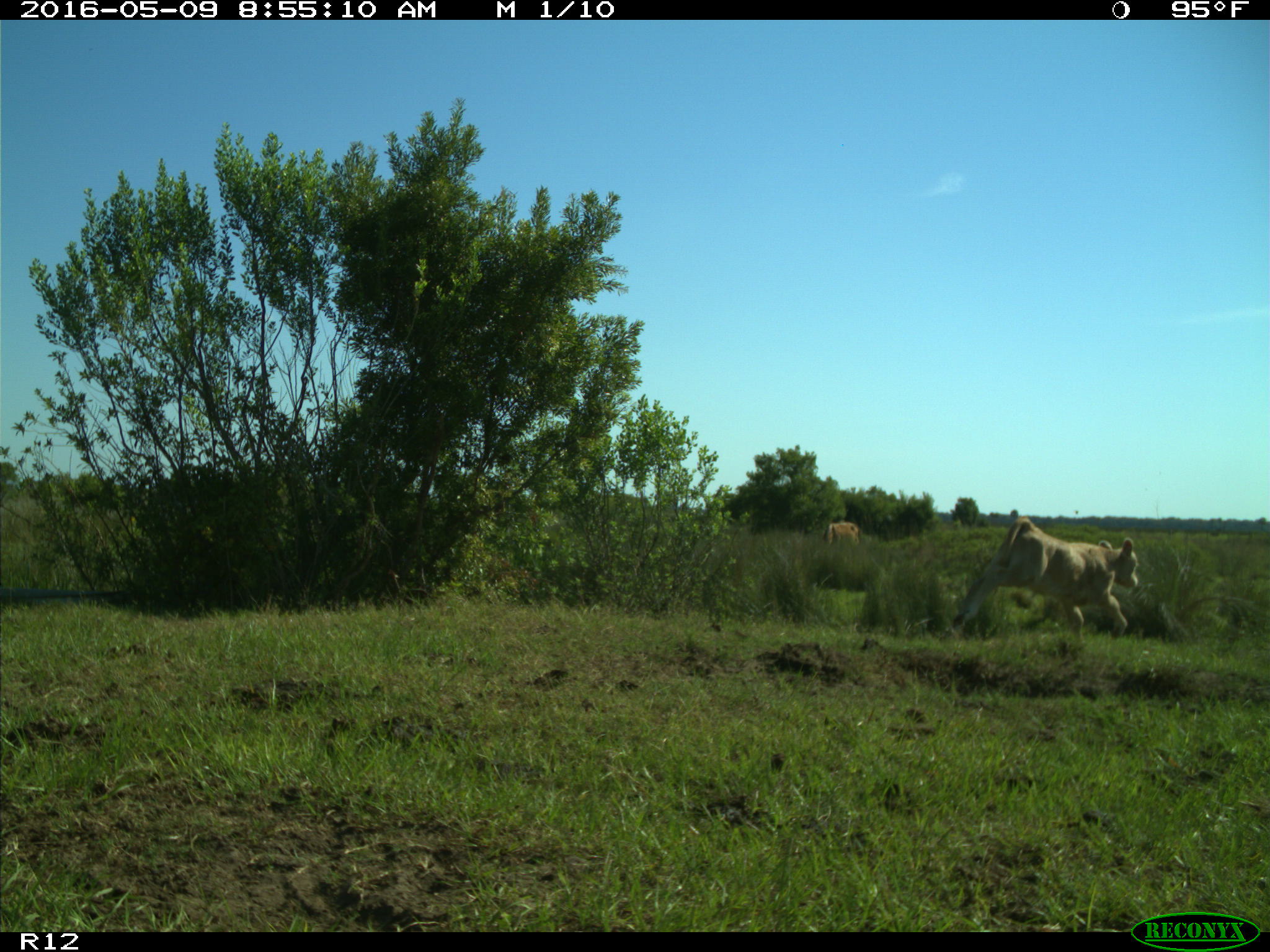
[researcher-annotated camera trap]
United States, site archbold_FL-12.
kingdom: Animalia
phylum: Chordata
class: Mammalia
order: Artiodactyla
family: Bovidae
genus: Bos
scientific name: Bos taurus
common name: domestic cow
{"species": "Bos taurus (domestic cow)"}